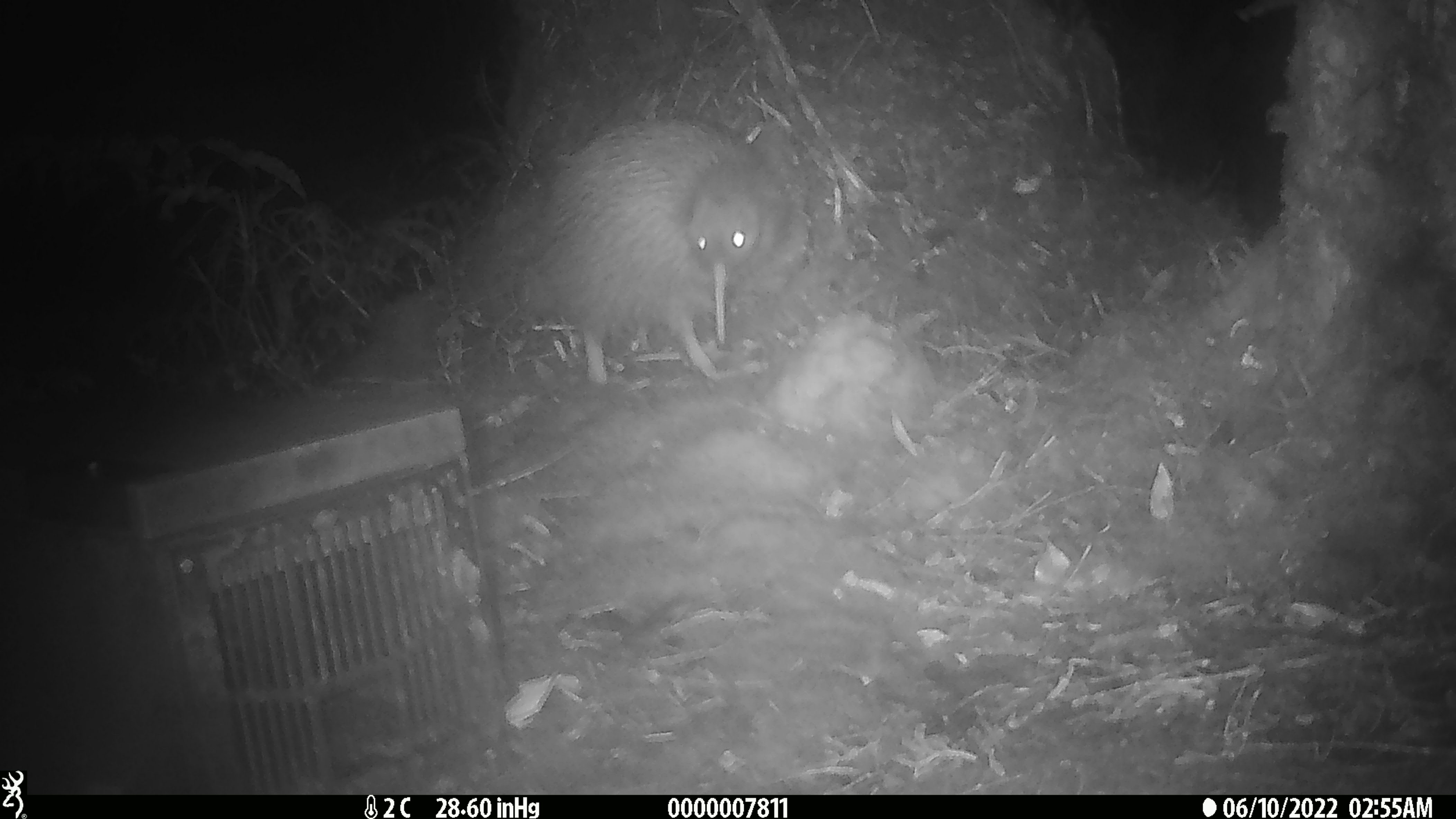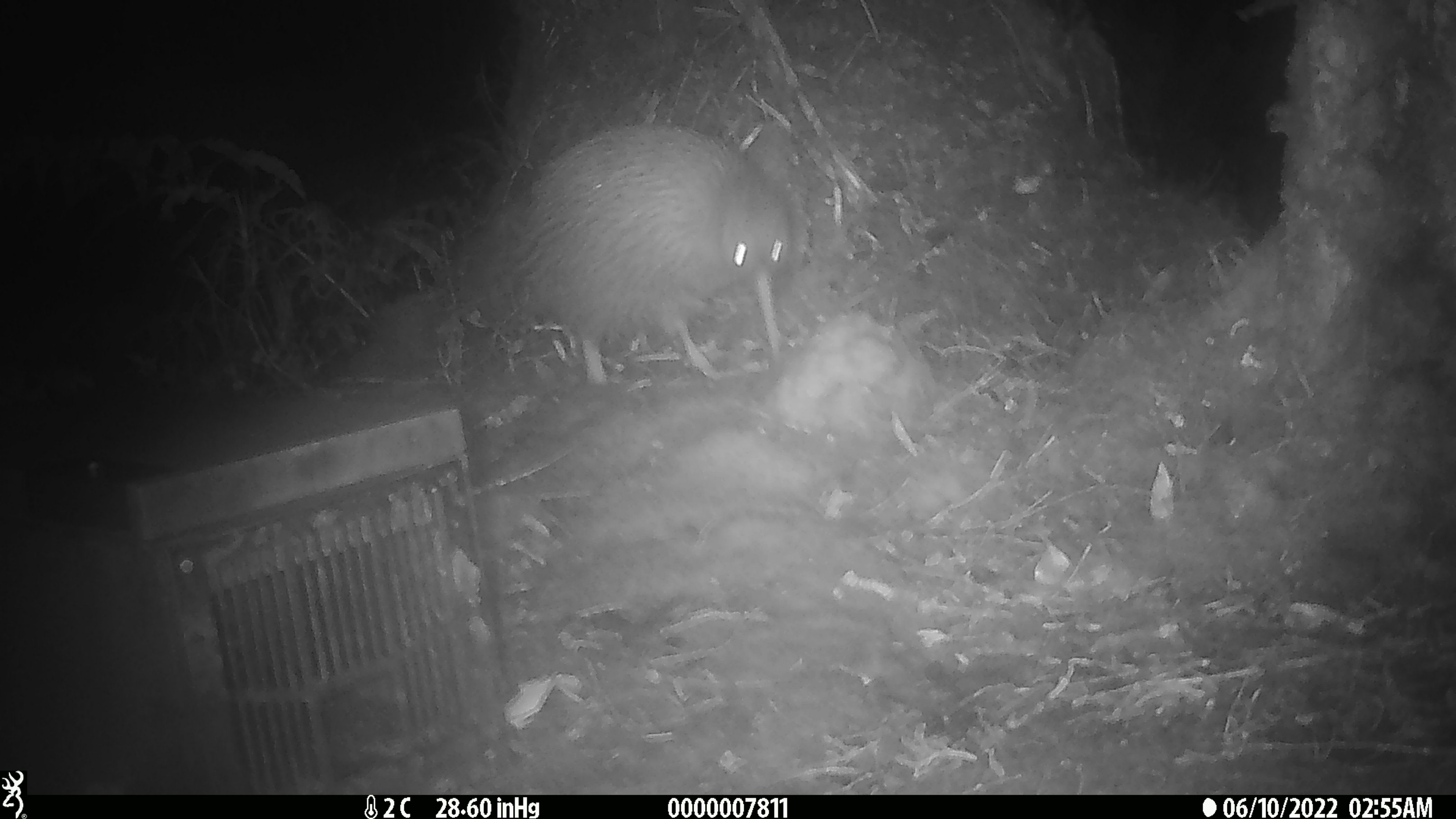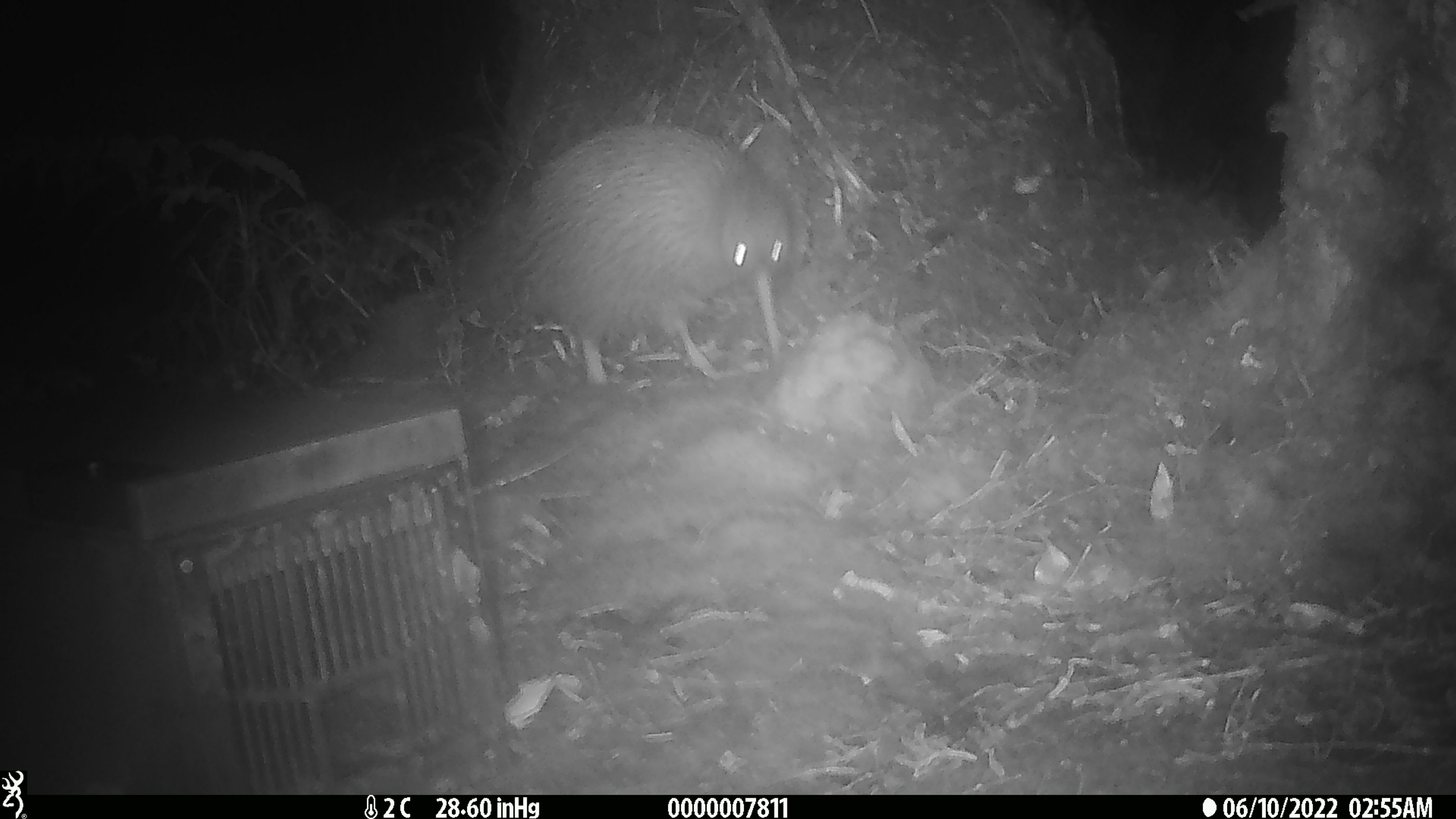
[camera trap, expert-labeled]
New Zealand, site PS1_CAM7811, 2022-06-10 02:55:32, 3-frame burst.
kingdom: Animalia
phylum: Chordata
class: Aves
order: Apterygiformes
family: Apterygidae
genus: Apteryx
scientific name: Apteryx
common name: kiwi